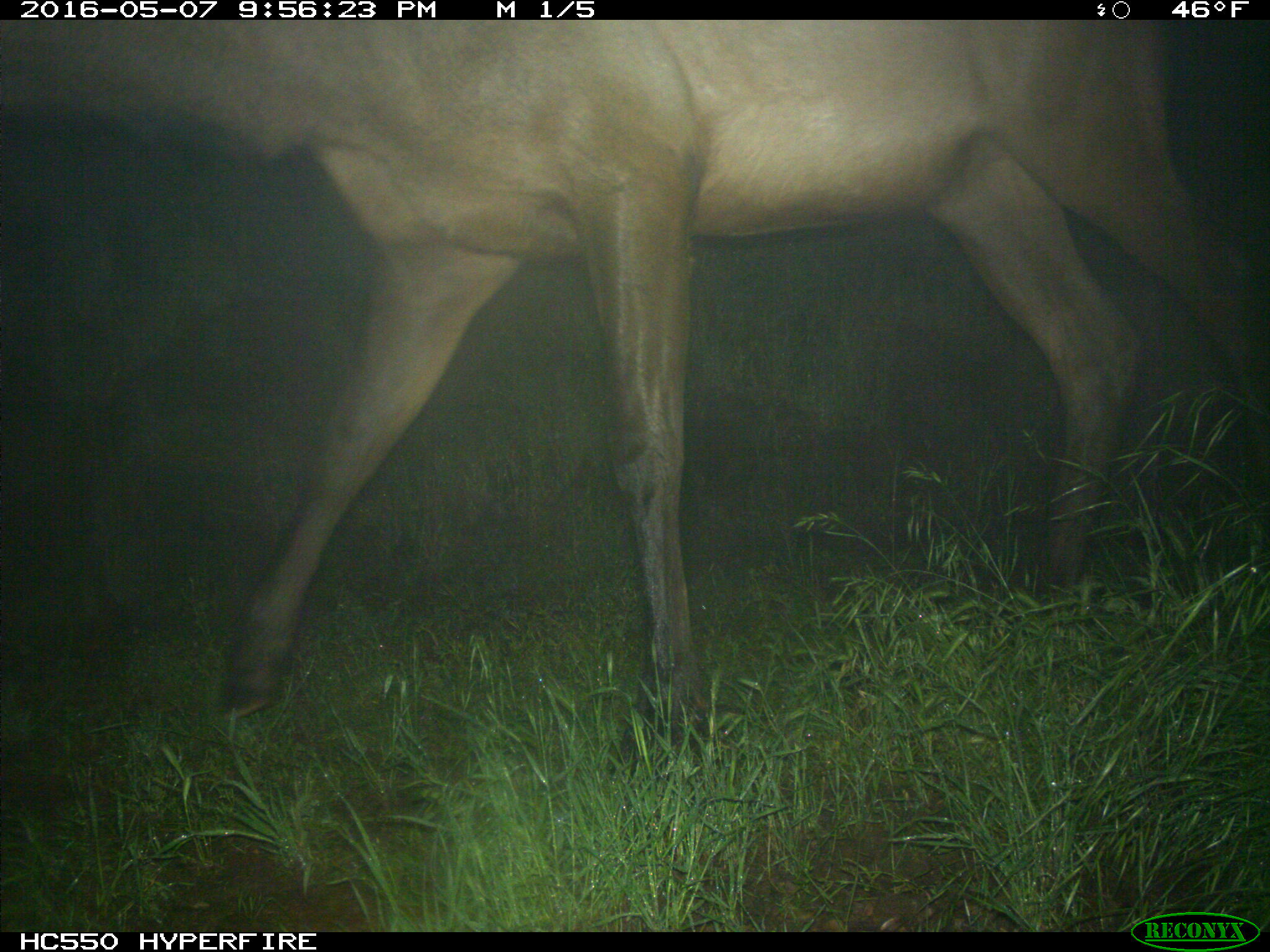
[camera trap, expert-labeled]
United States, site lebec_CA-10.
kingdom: Animalia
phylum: Chordata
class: Mammalia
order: Artiodactyla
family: Cervidae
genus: Cervus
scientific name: Cervus canadensis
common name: elk